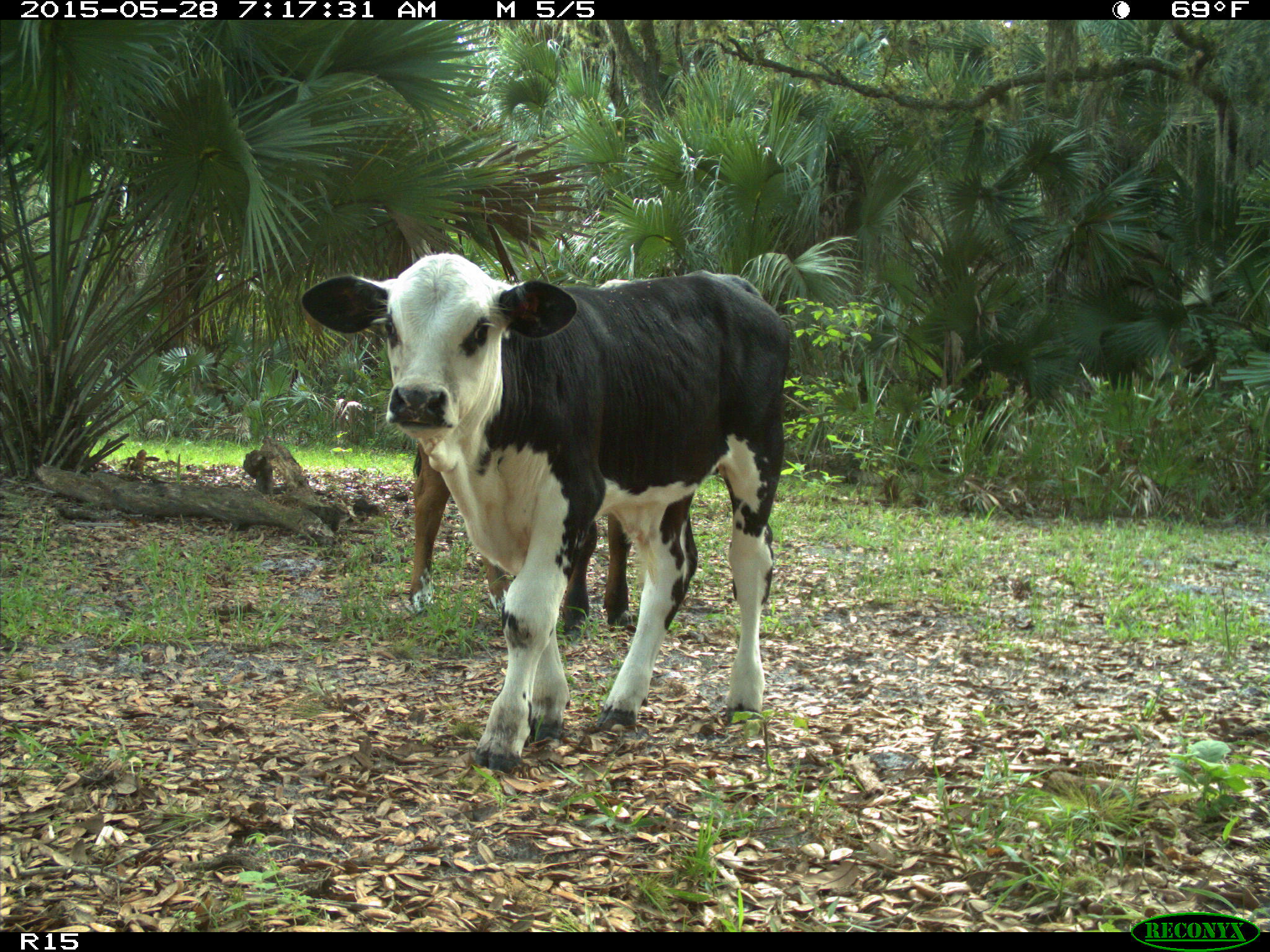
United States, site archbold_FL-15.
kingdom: Animalia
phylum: Chordata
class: Mammalia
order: Artiodactyla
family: Bovidae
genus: Bos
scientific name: Bos taurus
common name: domestic cow